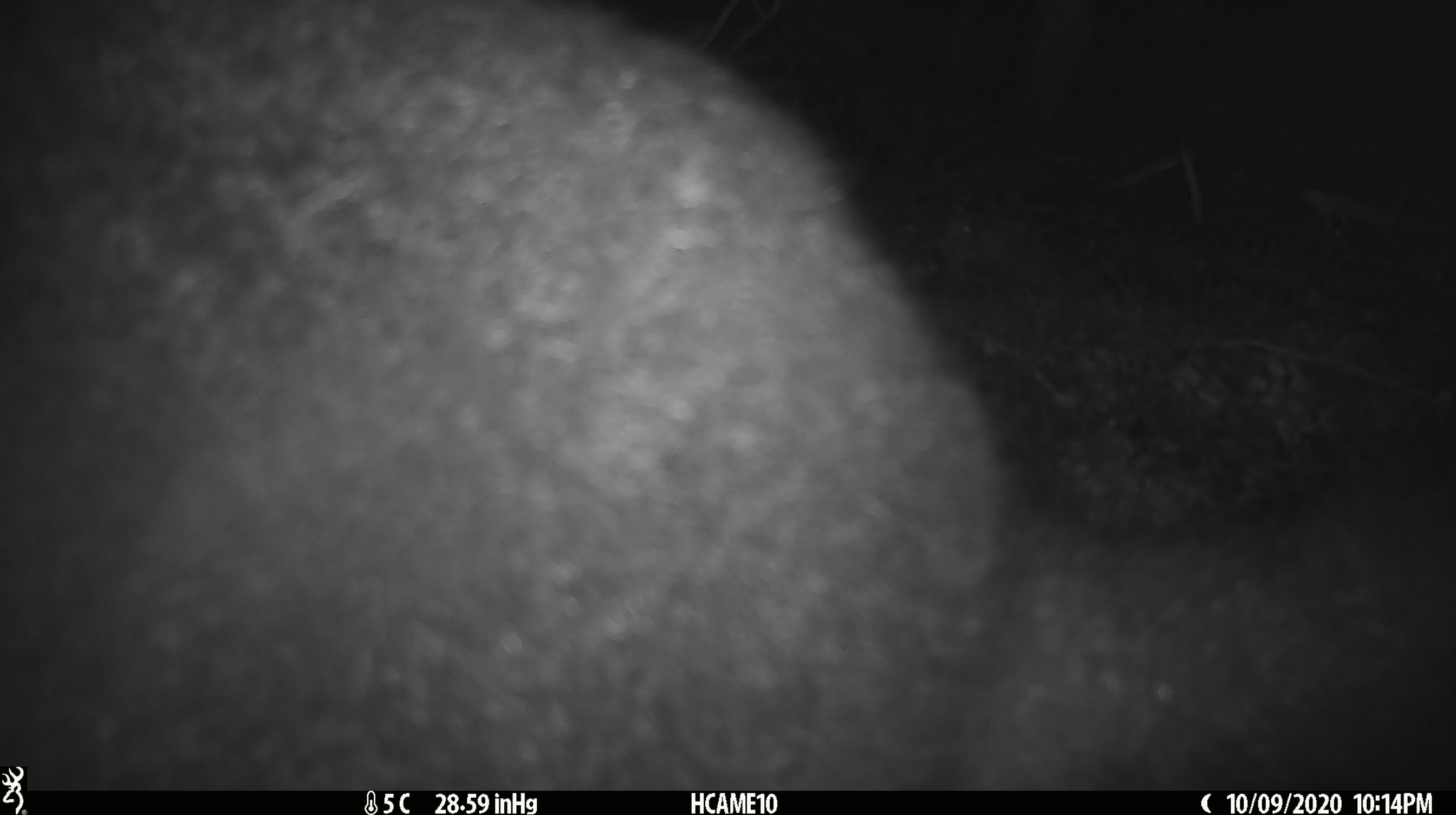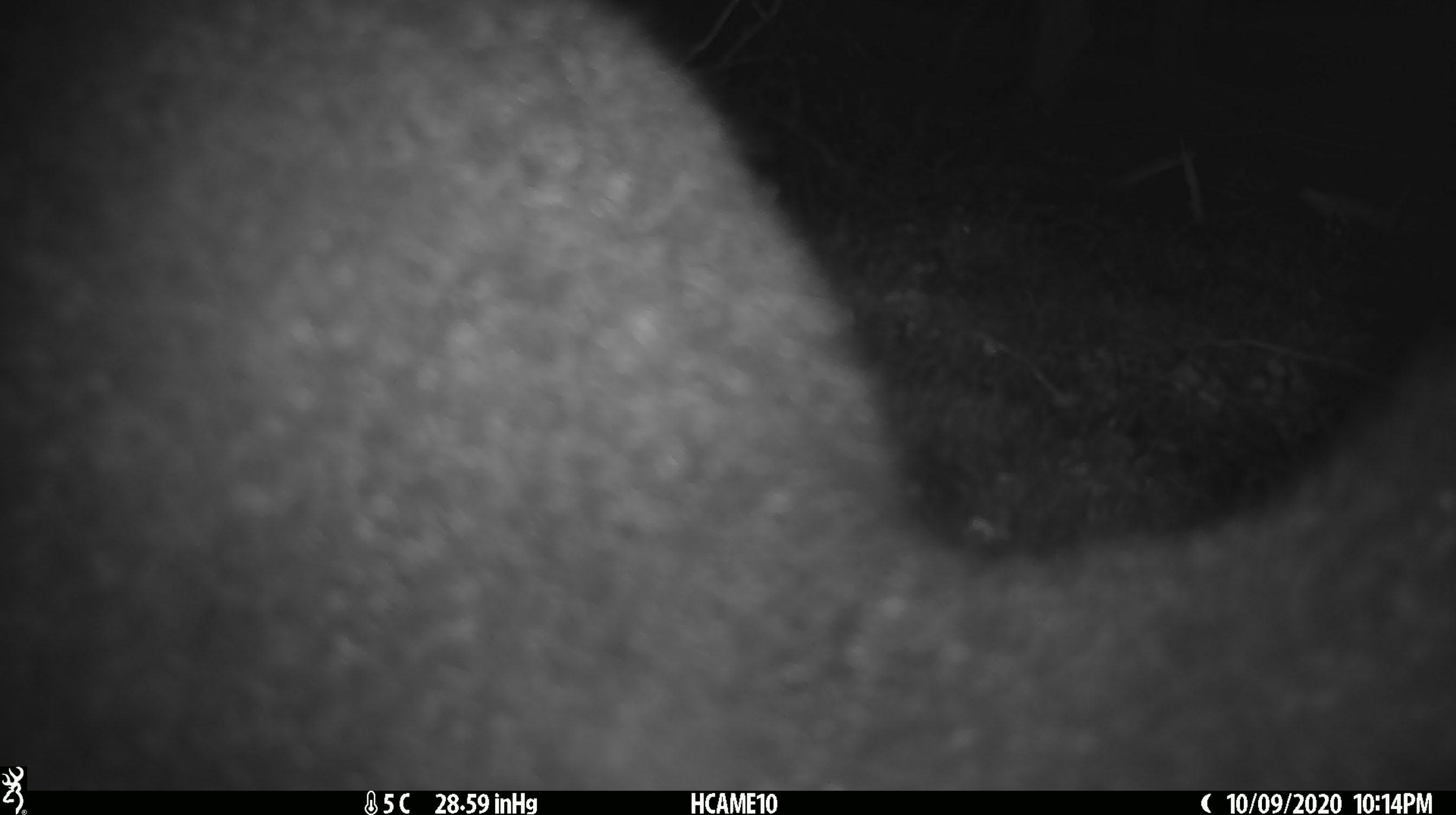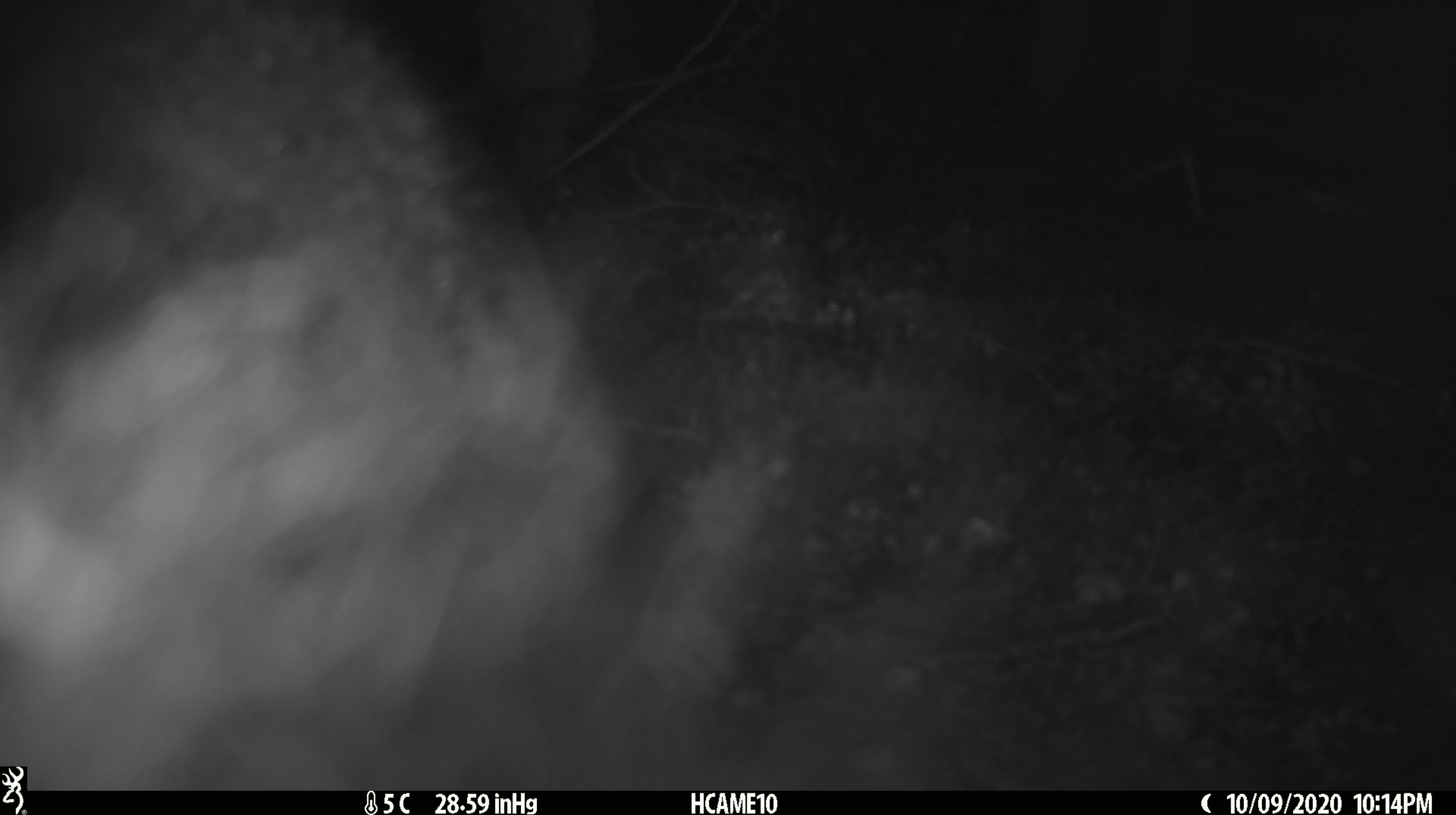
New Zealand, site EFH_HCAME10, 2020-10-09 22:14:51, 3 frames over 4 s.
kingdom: Animalia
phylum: Chordata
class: Mammalia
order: Diprotodontia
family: Phalangeridae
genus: Trichosurus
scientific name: Trichosurus vulpecula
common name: common brushtail possum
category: possum